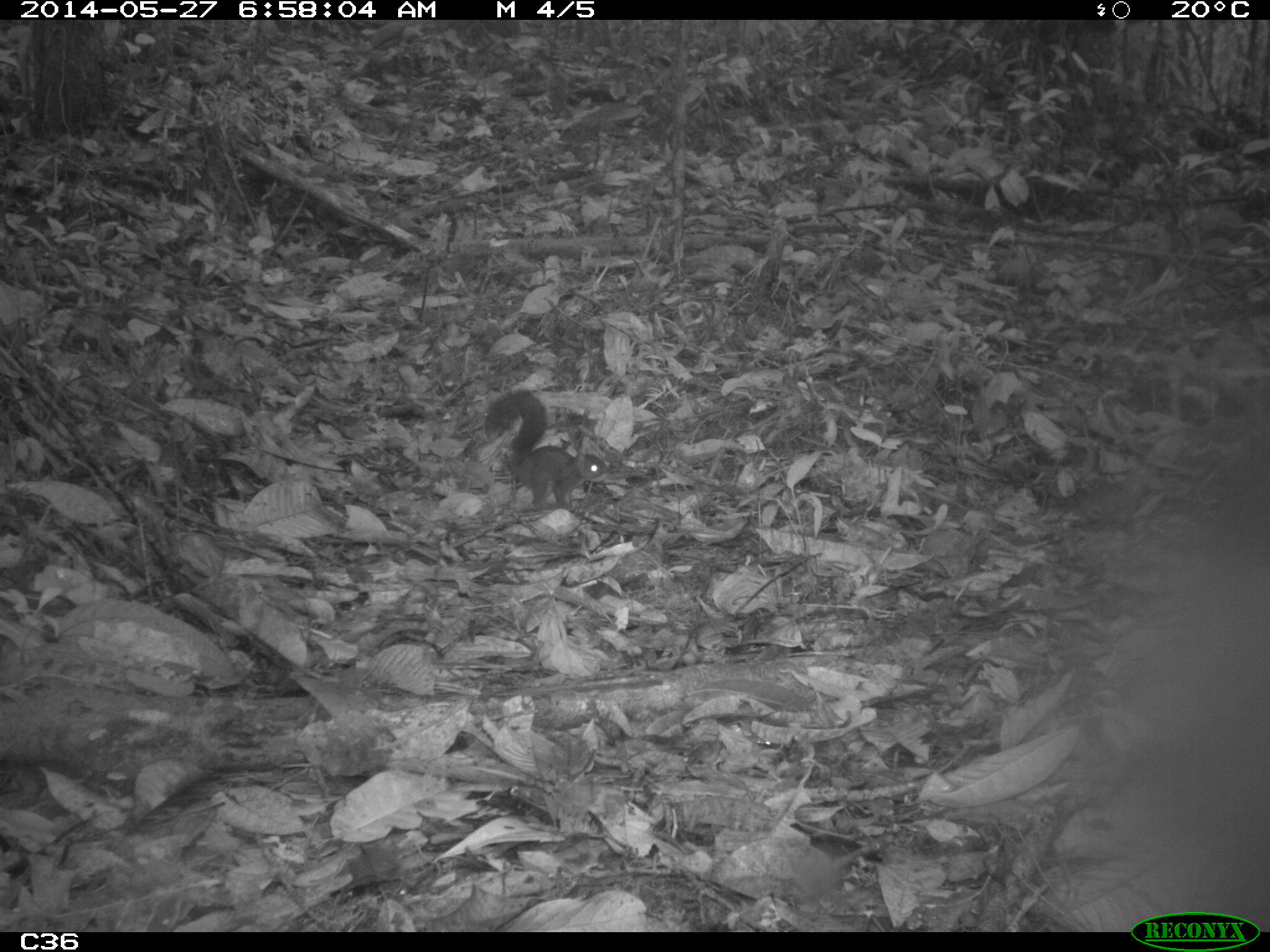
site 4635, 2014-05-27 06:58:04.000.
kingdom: Animalia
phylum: Chordata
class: Mammalia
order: Rodentia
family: Sciuridae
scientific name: Sciuridae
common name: squirrels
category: unknown squirrel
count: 1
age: adult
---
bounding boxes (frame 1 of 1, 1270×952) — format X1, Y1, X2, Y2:
unknown squirrel: 482, 386, 610, 510